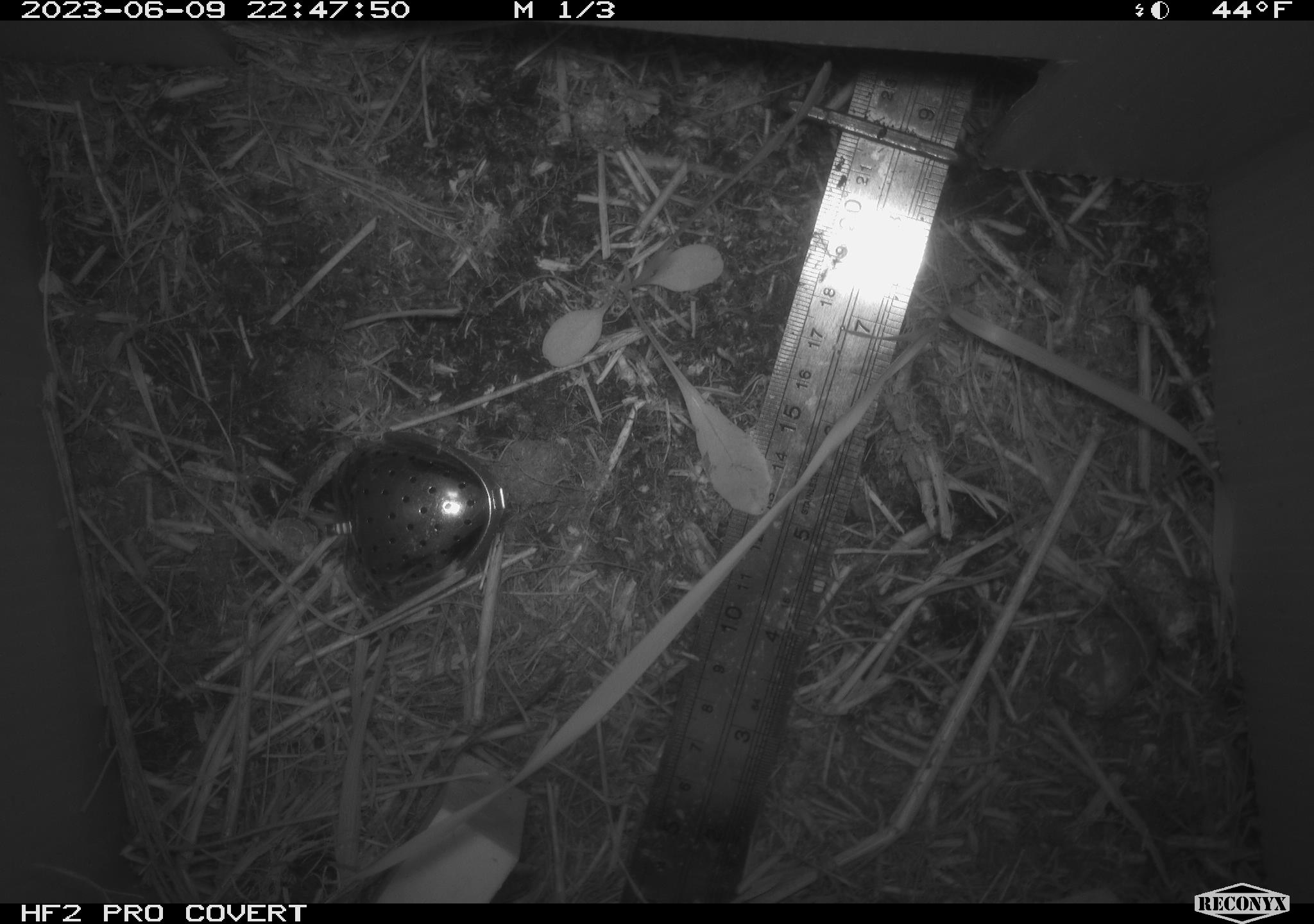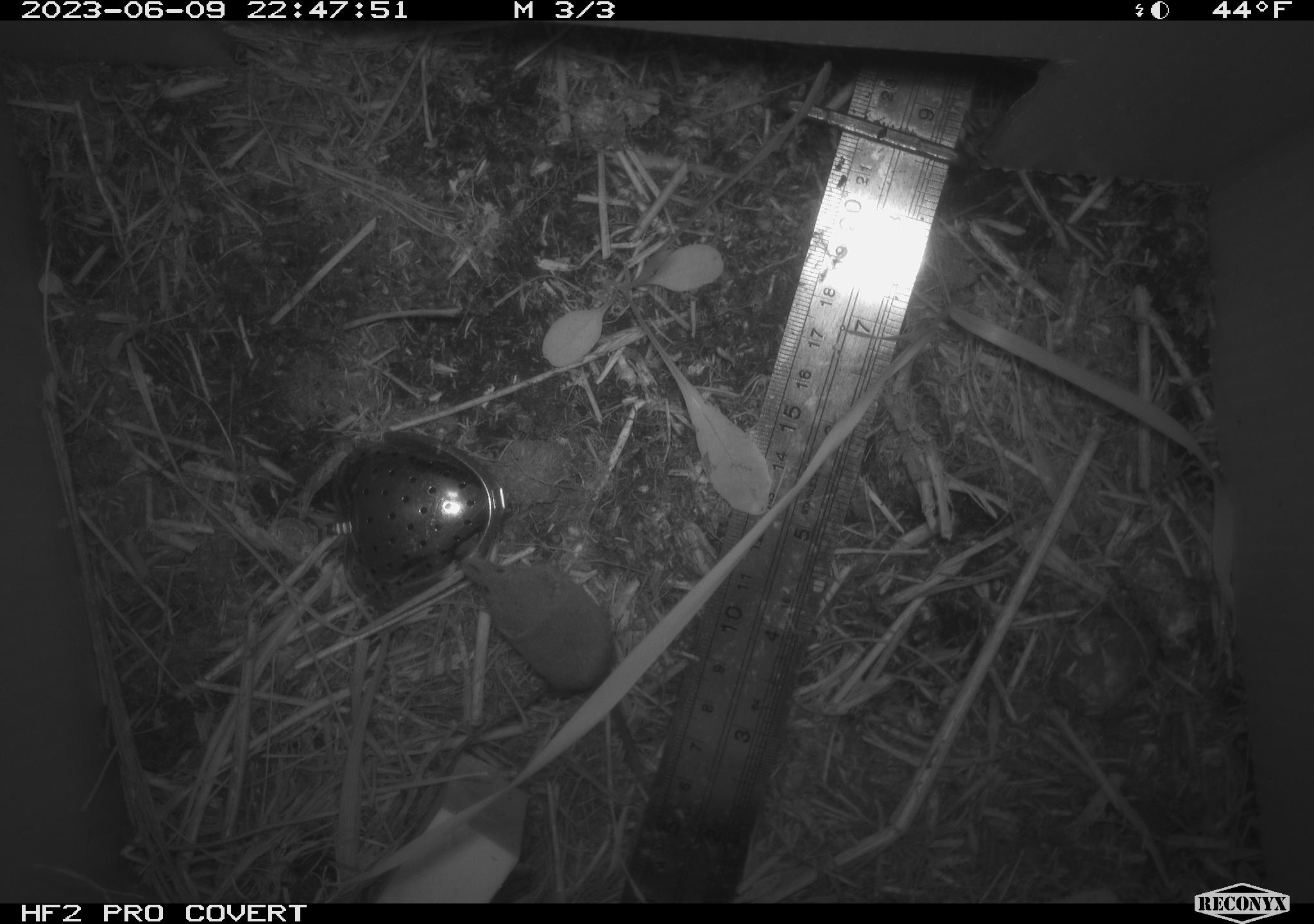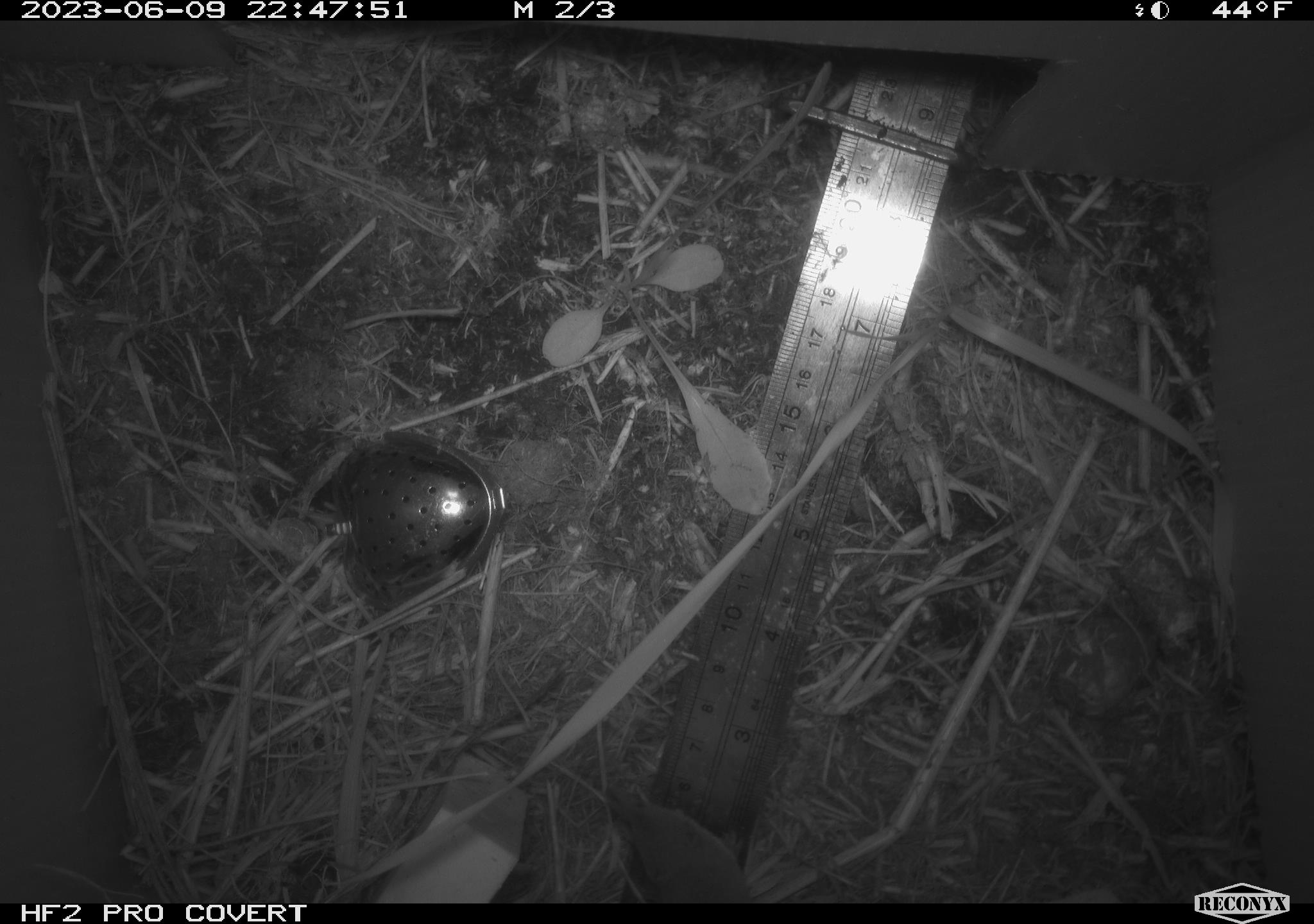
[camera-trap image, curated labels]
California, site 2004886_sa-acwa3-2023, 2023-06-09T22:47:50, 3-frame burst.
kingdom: Animalia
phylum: Chordata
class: Mammalia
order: Eulipotyphla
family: Soricidae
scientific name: Soricidae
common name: shrews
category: soricidae family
Soricidae family (shrews) (Soricidae).